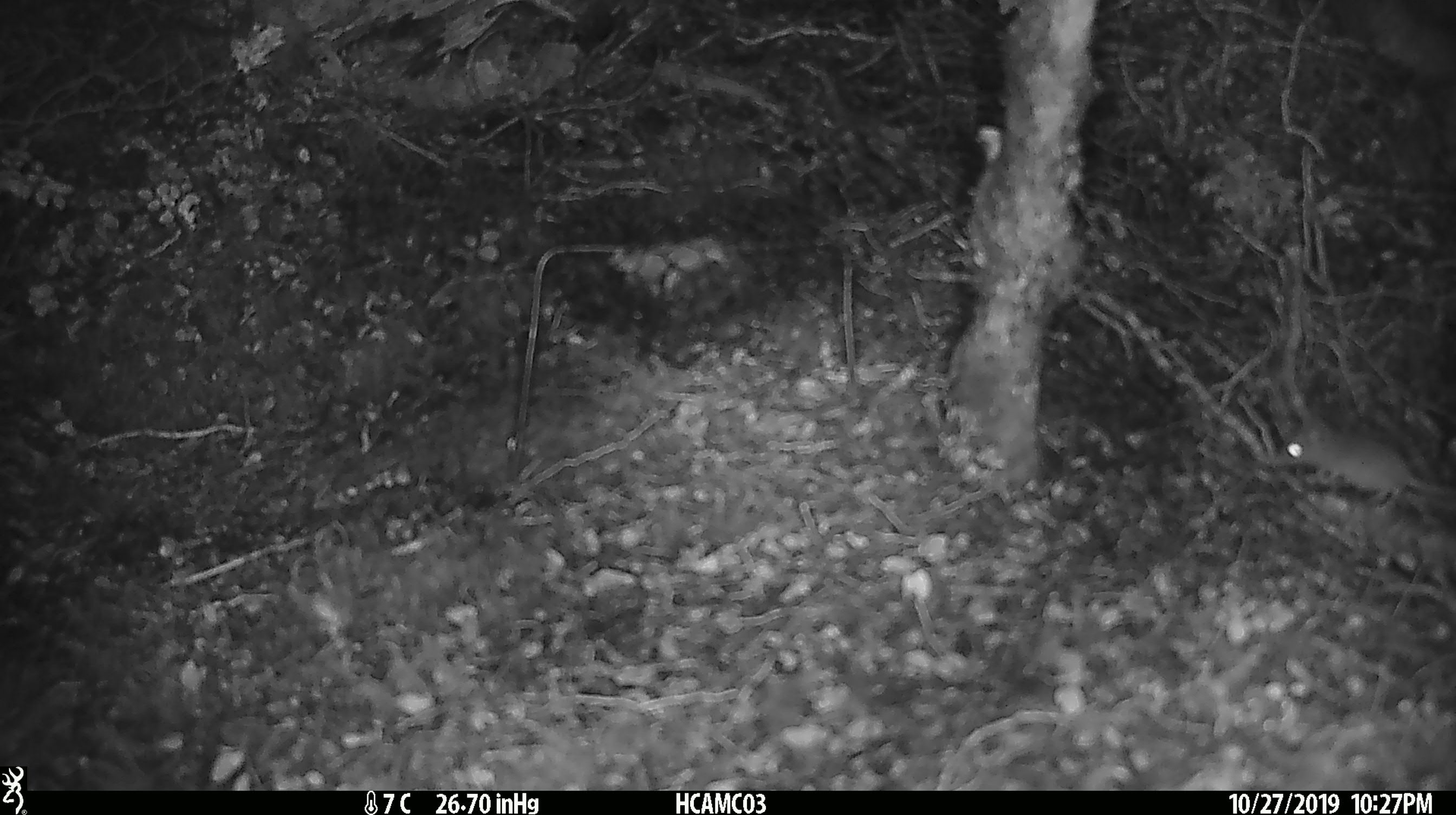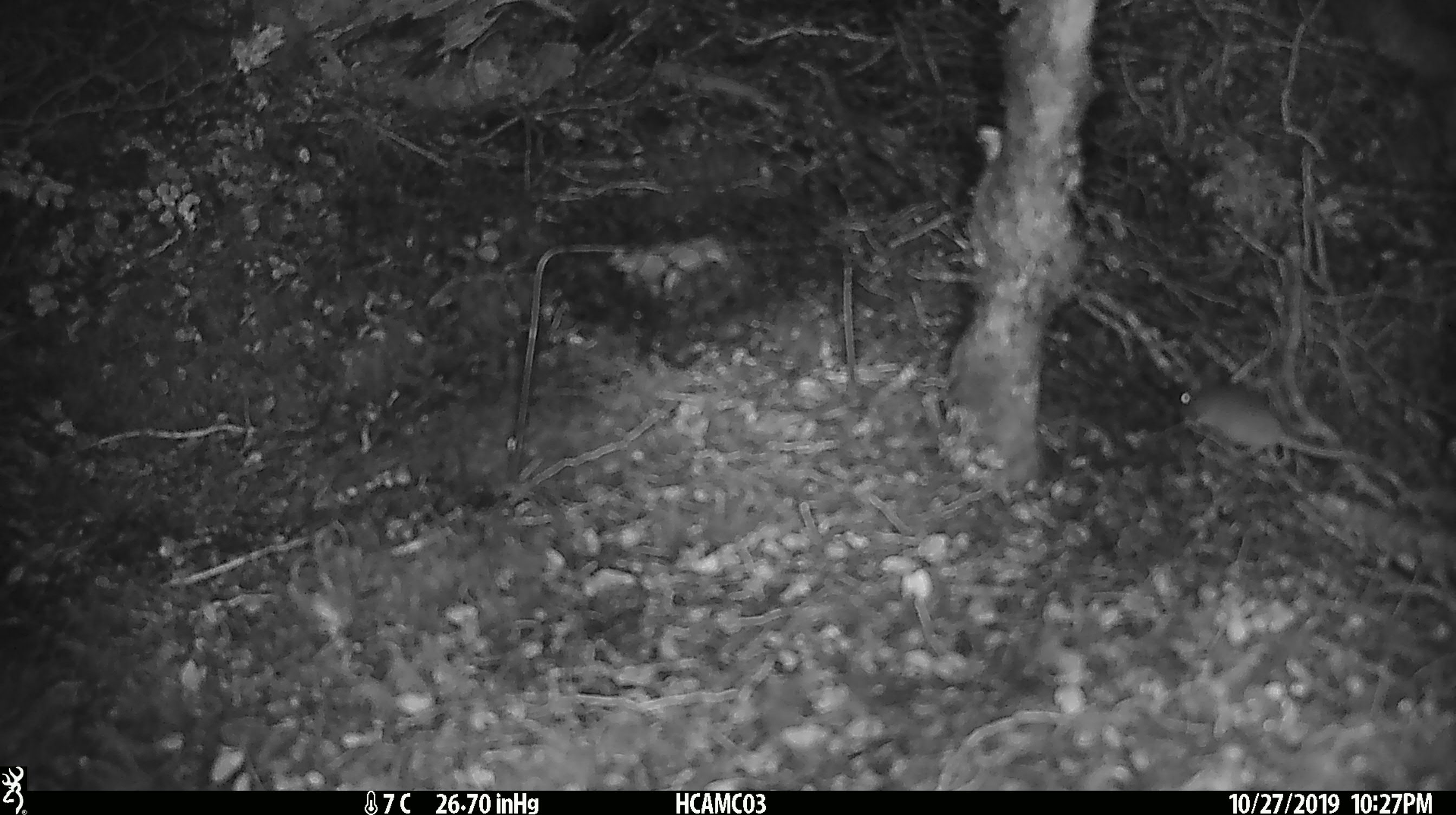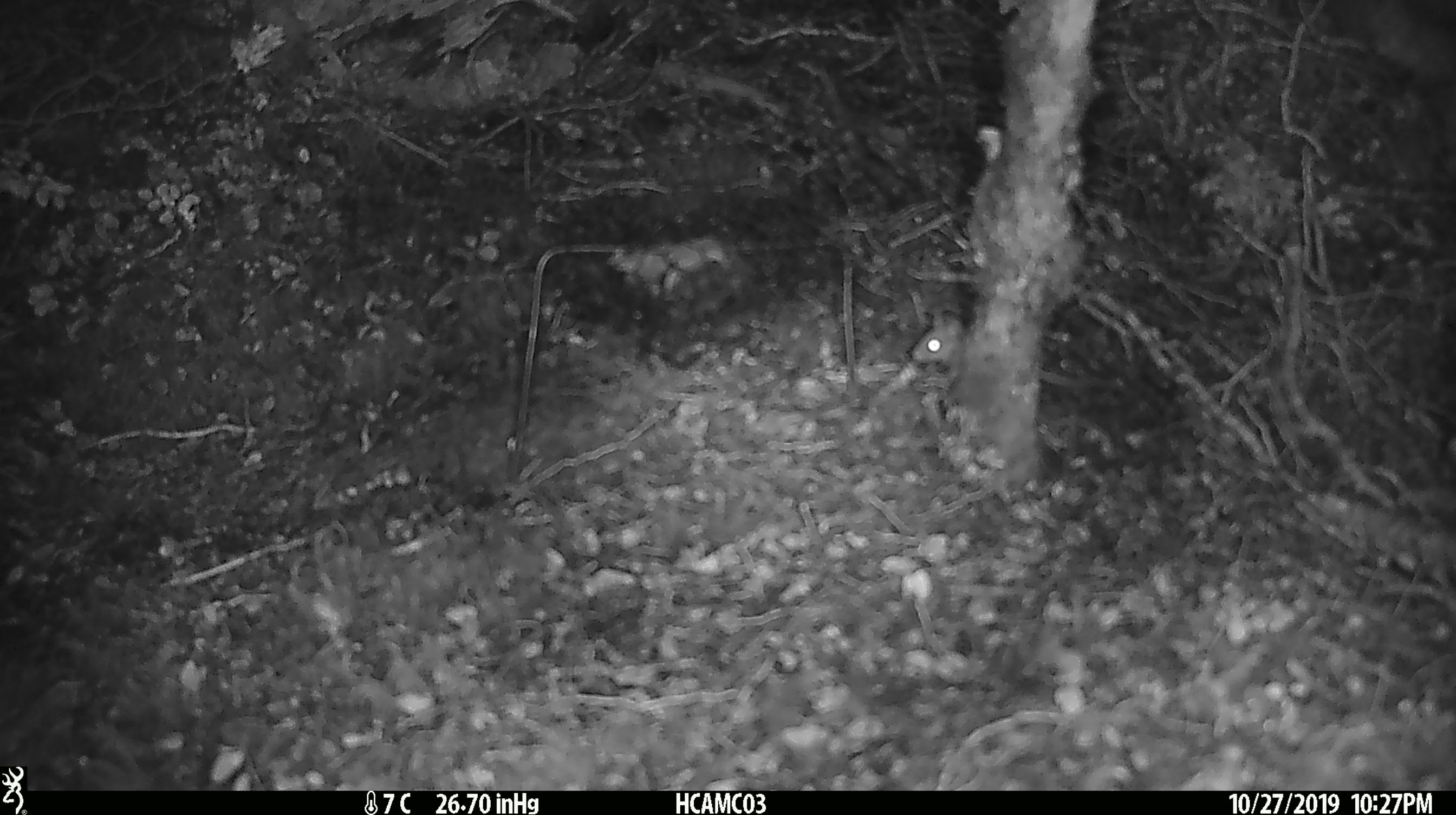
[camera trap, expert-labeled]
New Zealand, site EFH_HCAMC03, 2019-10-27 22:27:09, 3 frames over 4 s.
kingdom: Animalia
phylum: Chordata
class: Mammalia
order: Rodentia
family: Muridae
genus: Mus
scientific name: Mus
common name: mouse